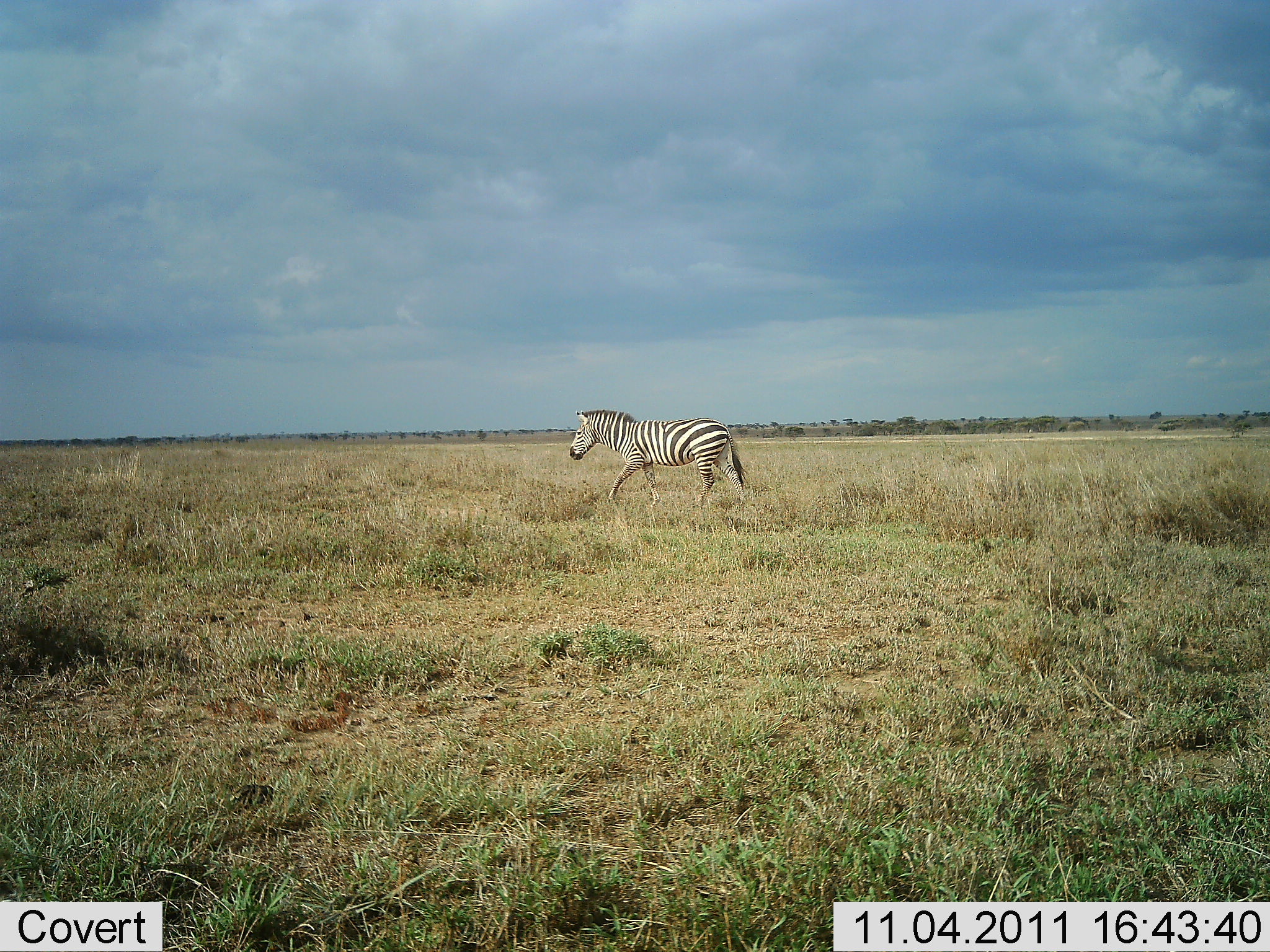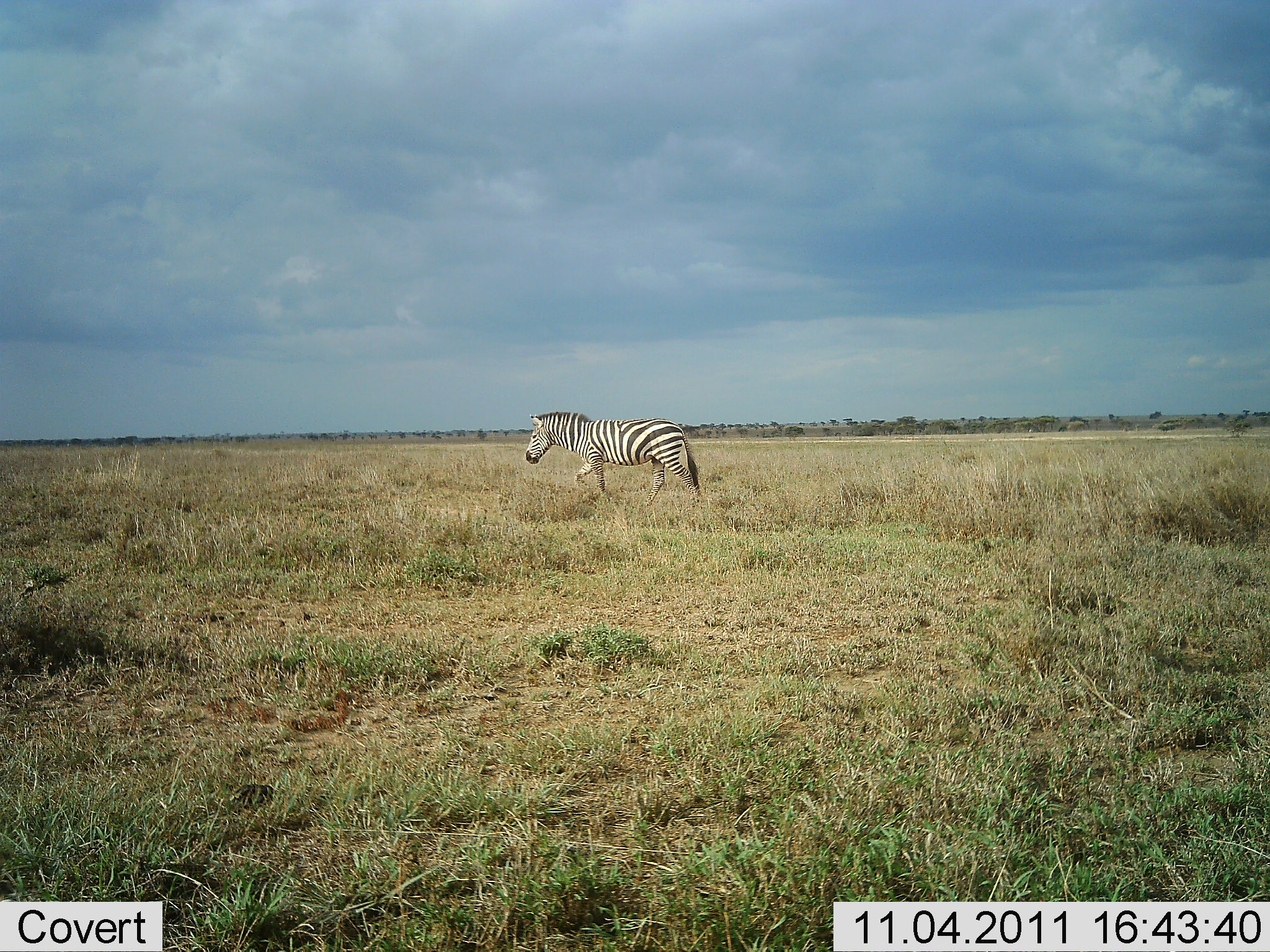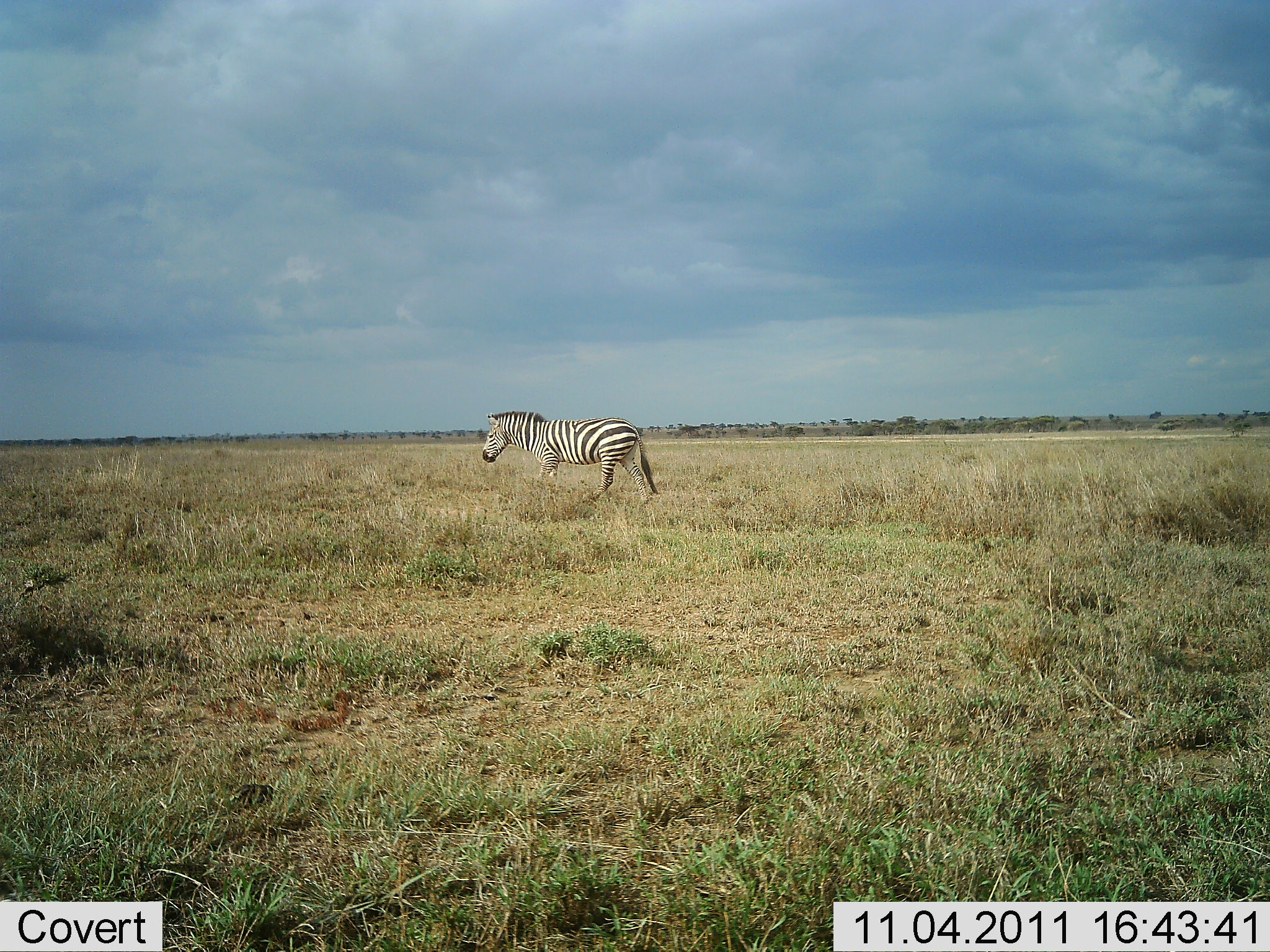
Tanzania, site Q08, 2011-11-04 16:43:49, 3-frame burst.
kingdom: Animalia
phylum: Chordata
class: Mammalia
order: Perissodactyla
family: Equidae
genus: Equus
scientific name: Equus quagga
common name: plains zebra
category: zebra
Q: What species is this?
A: Zebra (plains zebra) (Equus quagga).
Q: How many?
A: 1.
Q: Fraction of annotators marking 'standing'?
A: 0%.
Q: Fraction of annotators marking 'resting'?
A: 0%.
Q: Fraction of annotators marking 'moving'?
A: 100%.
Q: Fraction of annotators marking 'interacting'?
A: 0%.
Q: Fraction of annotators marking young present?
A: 0%.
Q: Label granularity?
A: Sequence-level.